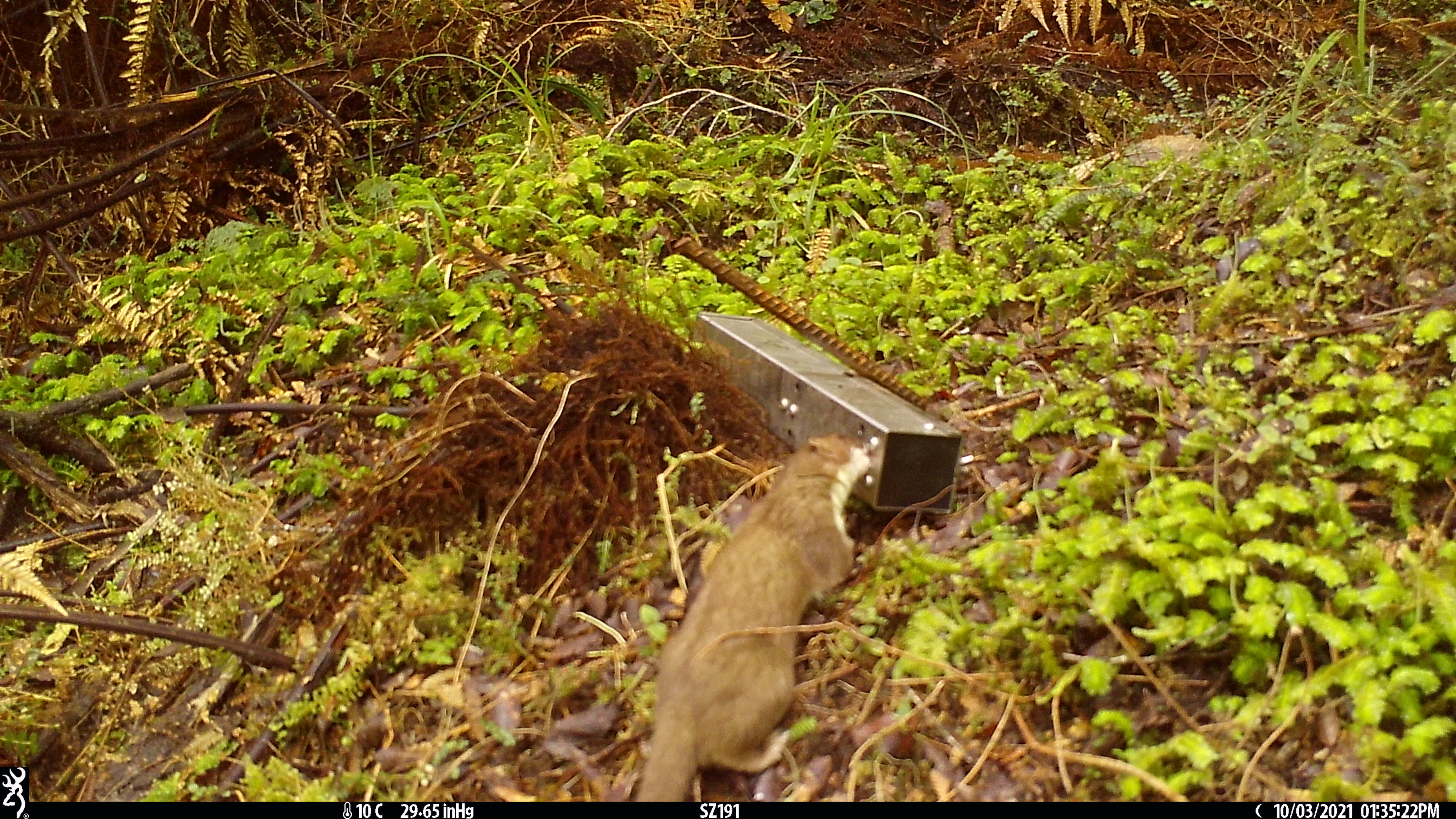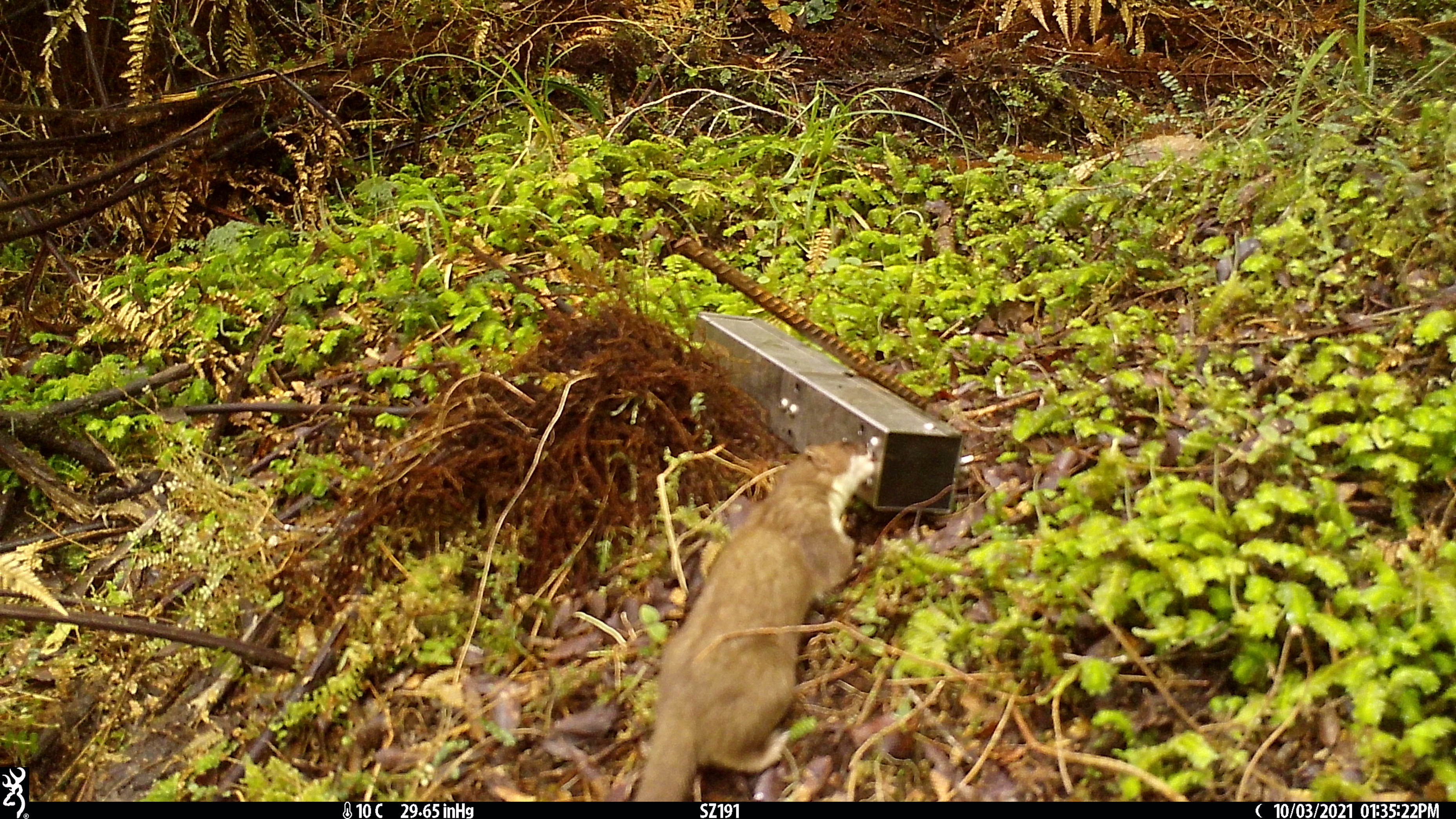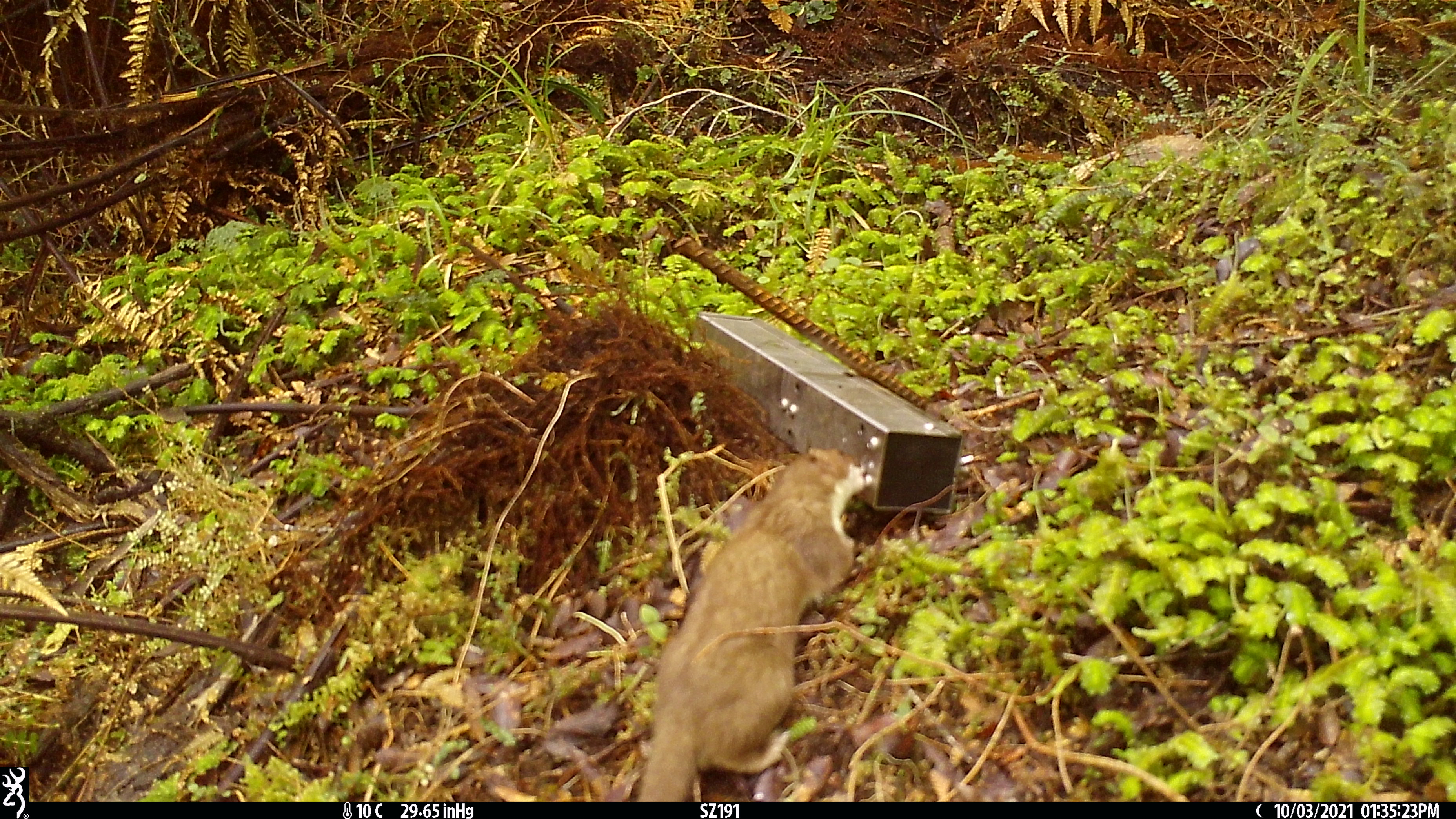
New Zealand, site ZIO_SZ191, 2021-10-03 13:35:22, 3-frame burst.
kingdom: Animalia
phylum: Chordata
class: Mammalia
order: Carnivora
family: Mustelidae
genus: Mustela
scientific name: Mustela erminea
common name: stoat